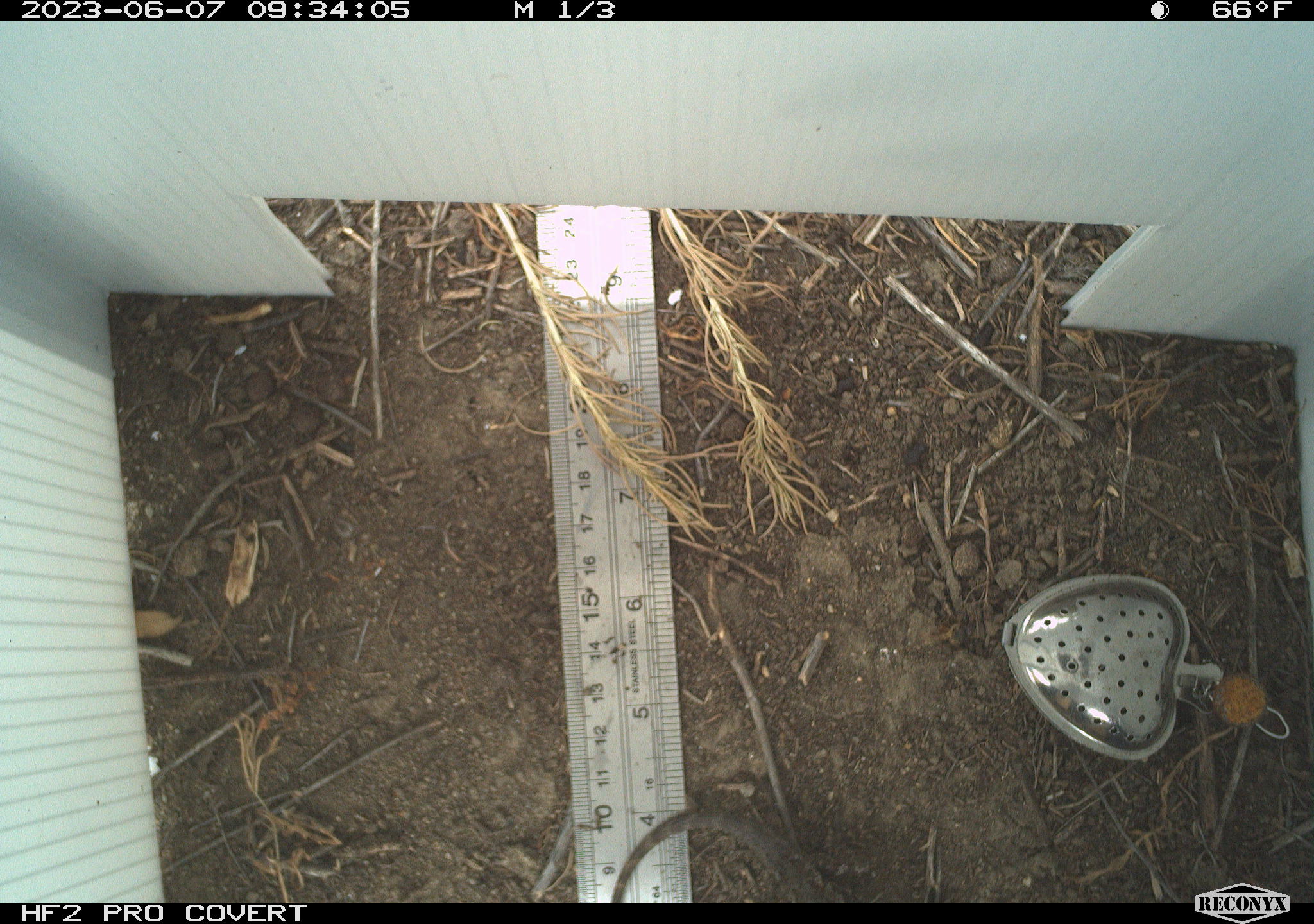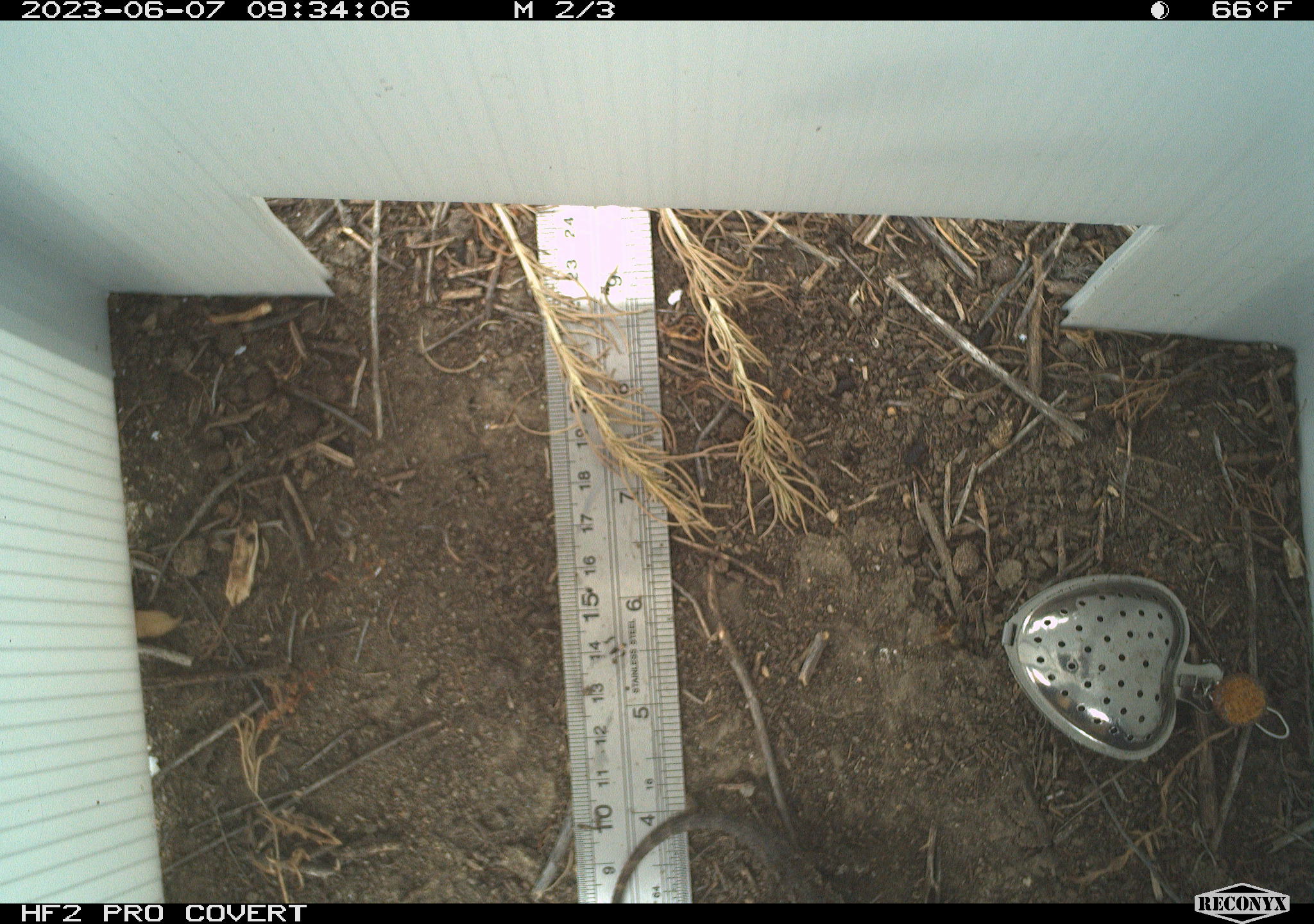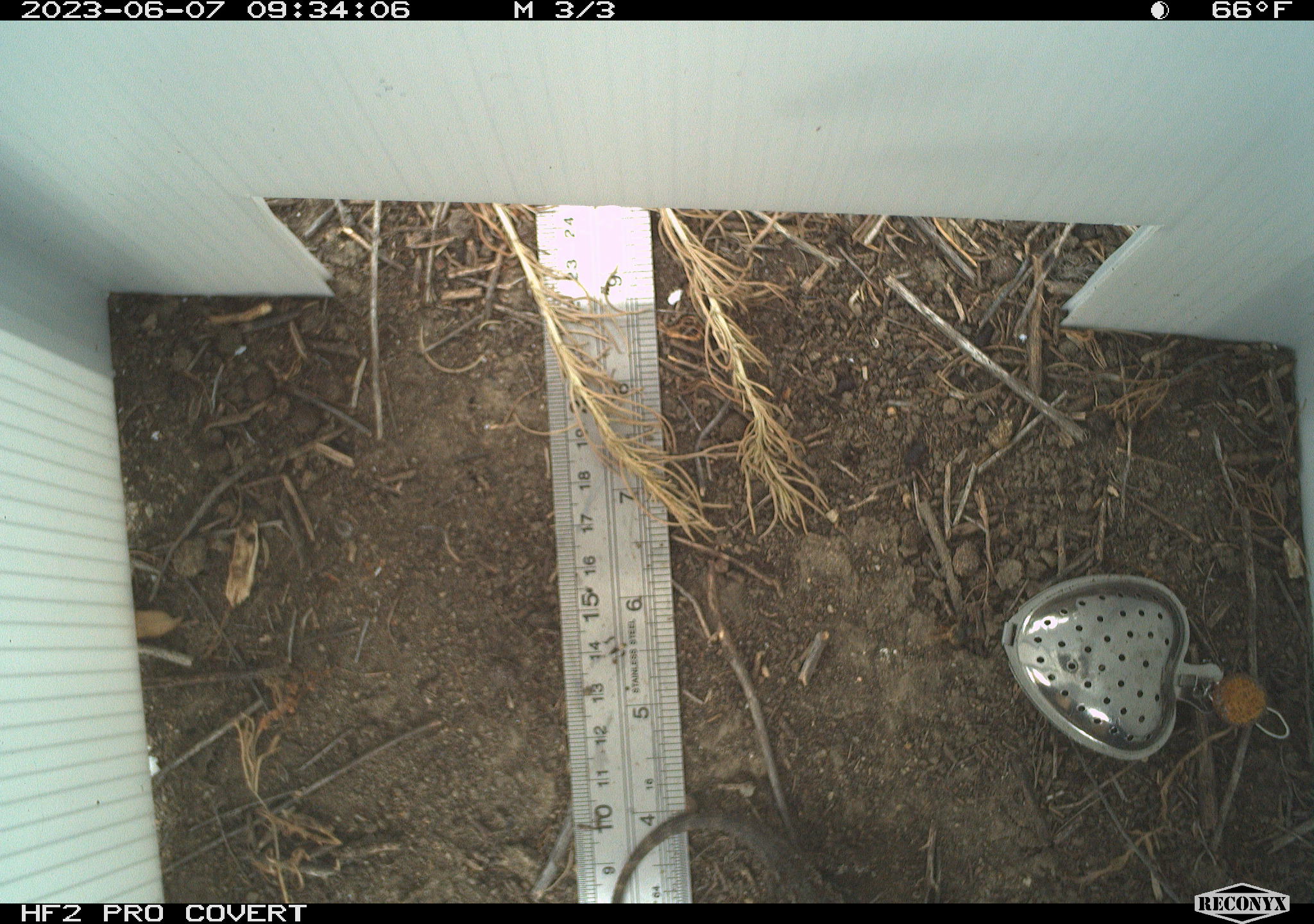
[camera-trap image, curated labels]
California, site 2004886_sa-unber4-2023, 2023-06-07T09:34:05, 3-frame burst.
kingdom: Animalia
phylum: Chordata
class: Reptilia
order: Squamata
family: Phrynosomatidae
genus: Sceloporus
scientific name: Sceloporus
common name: spiny lizards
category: sceloporus species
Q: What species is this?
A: Sceloporus species (spiny lizards) (Sceloporus).